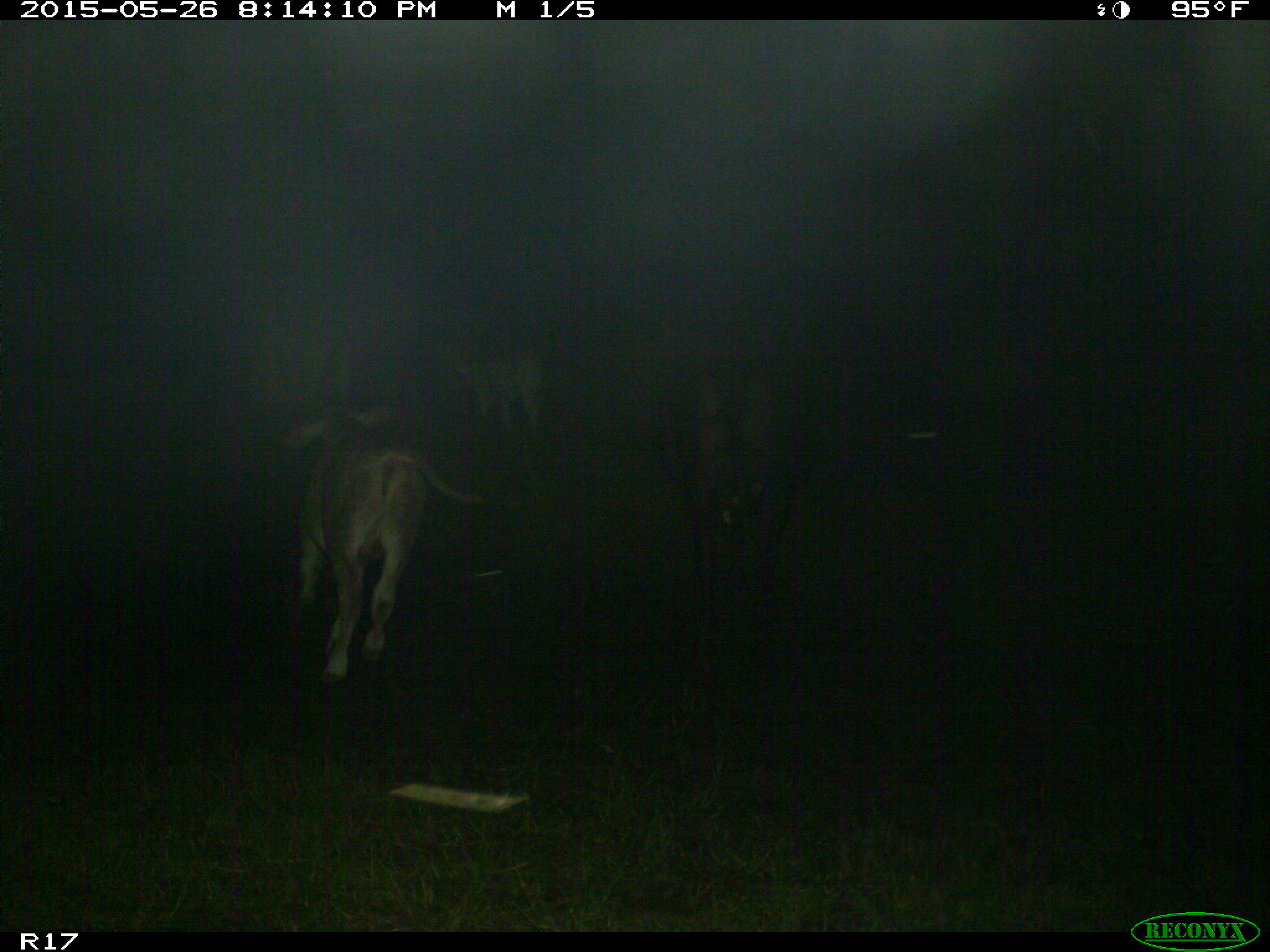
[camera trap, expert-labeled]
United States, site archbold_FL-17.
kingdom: Animalia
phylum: Chordata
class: Mammalia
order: Artiodactyla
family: Bovidae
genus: Bos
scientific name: Bos taurus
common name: domestic cow